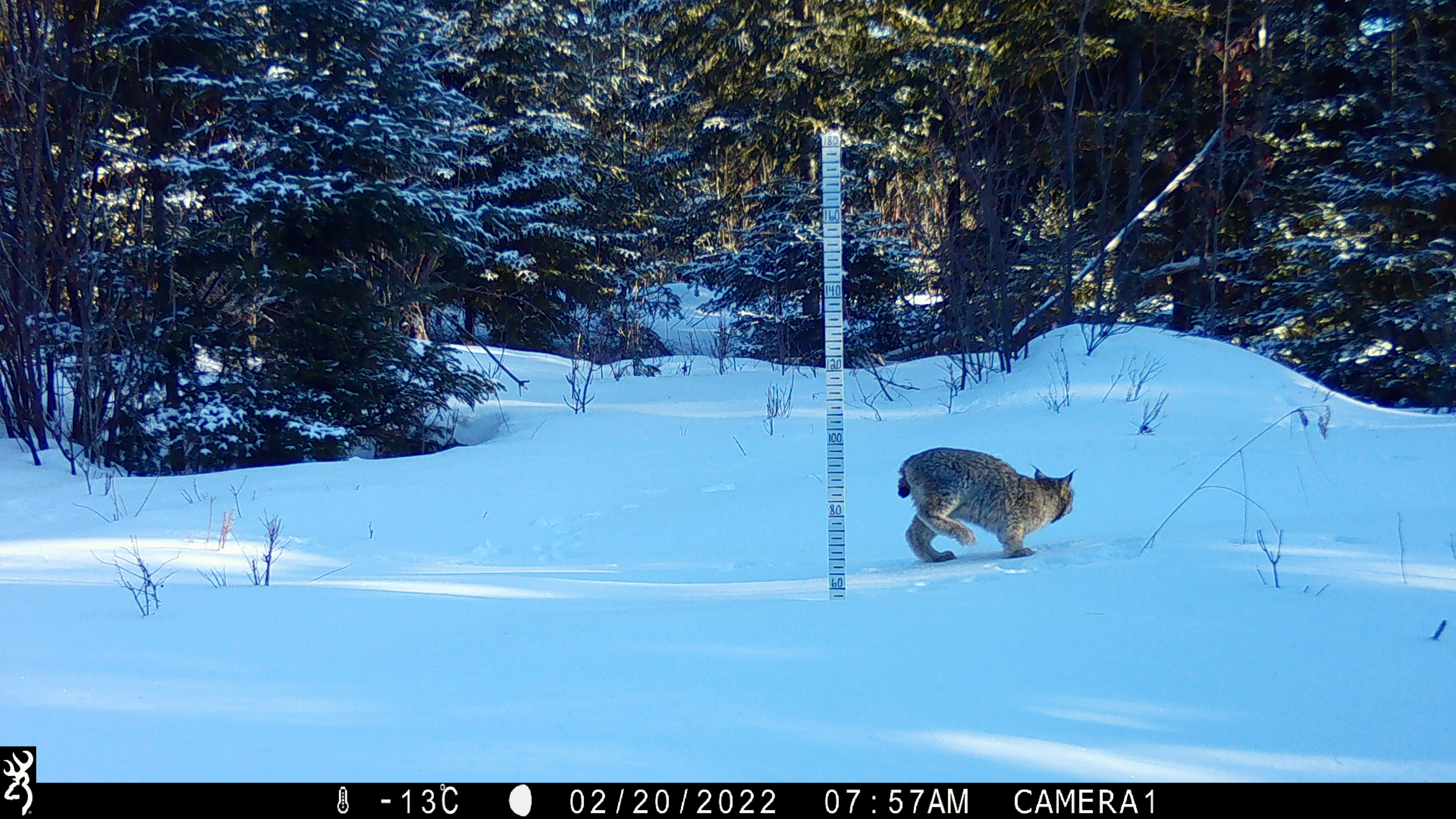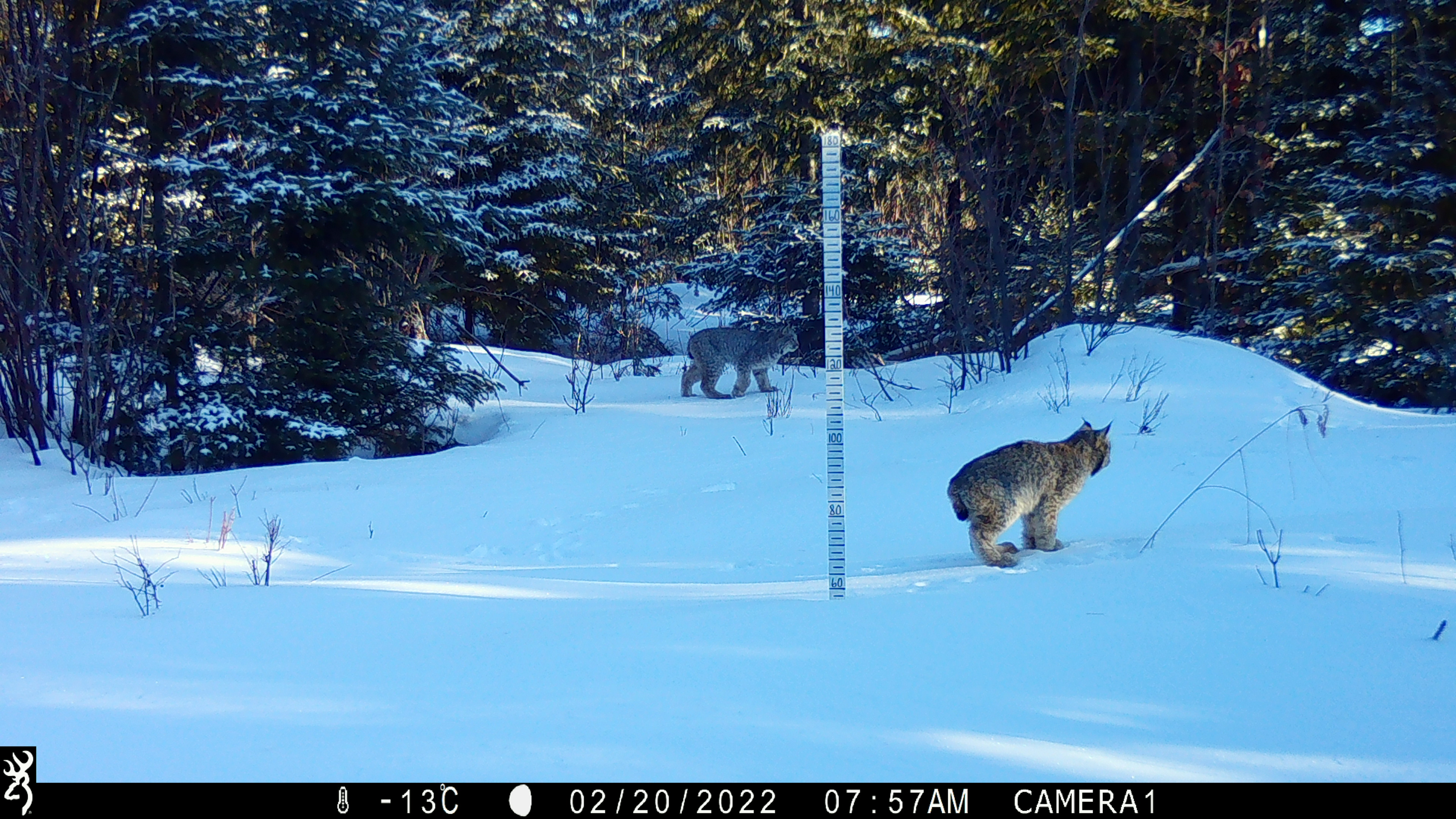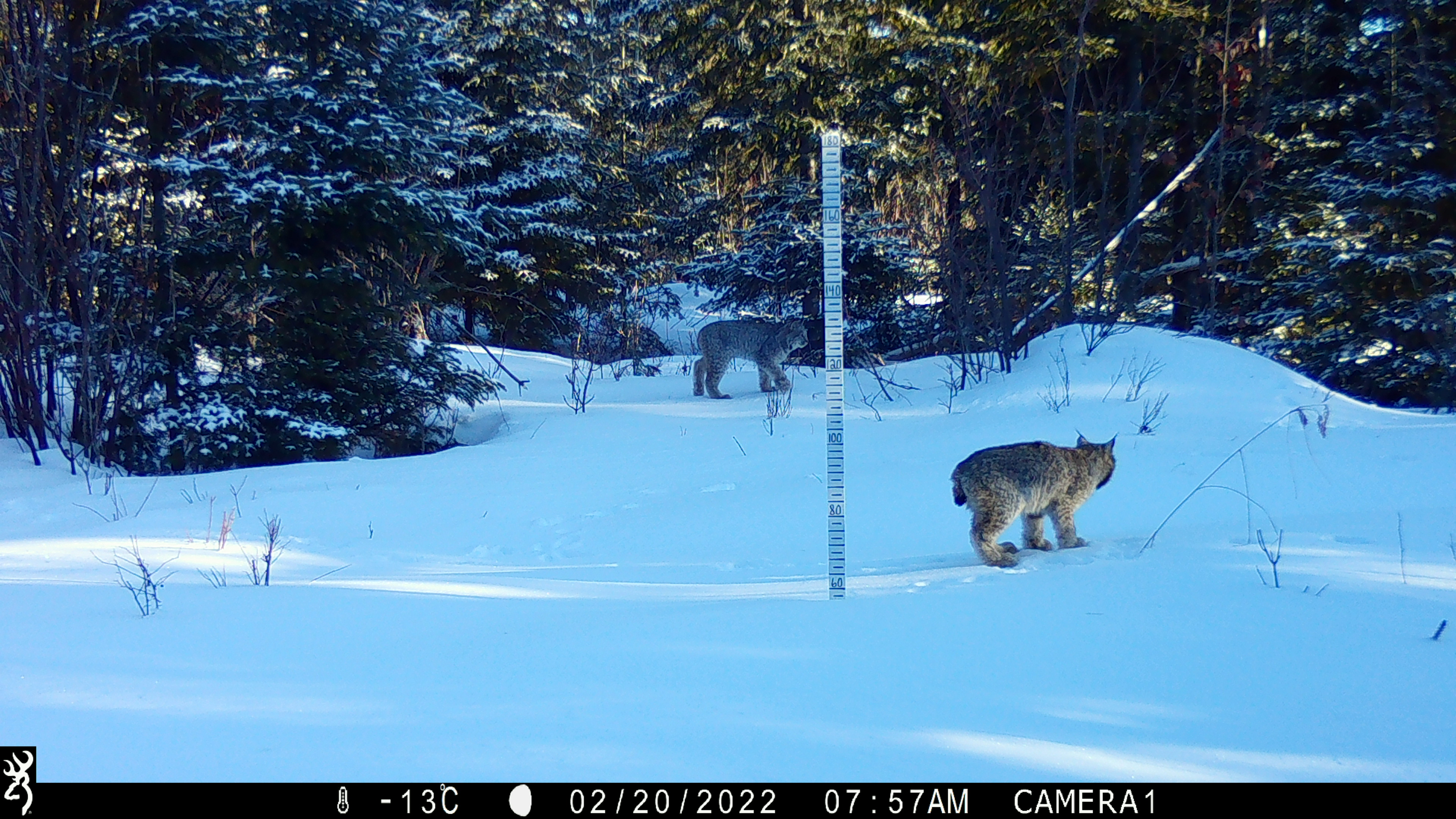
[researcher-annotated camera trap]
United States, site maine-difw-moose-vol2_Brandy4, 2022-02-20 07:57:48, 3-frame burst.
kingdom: Animalia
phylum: Chordata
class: Mammalia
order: Carnivora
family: Felidae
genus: Lynx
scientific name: Lynx canadensis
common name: canada lynx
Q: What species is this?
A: Canada lynx (Lynx canadensis).